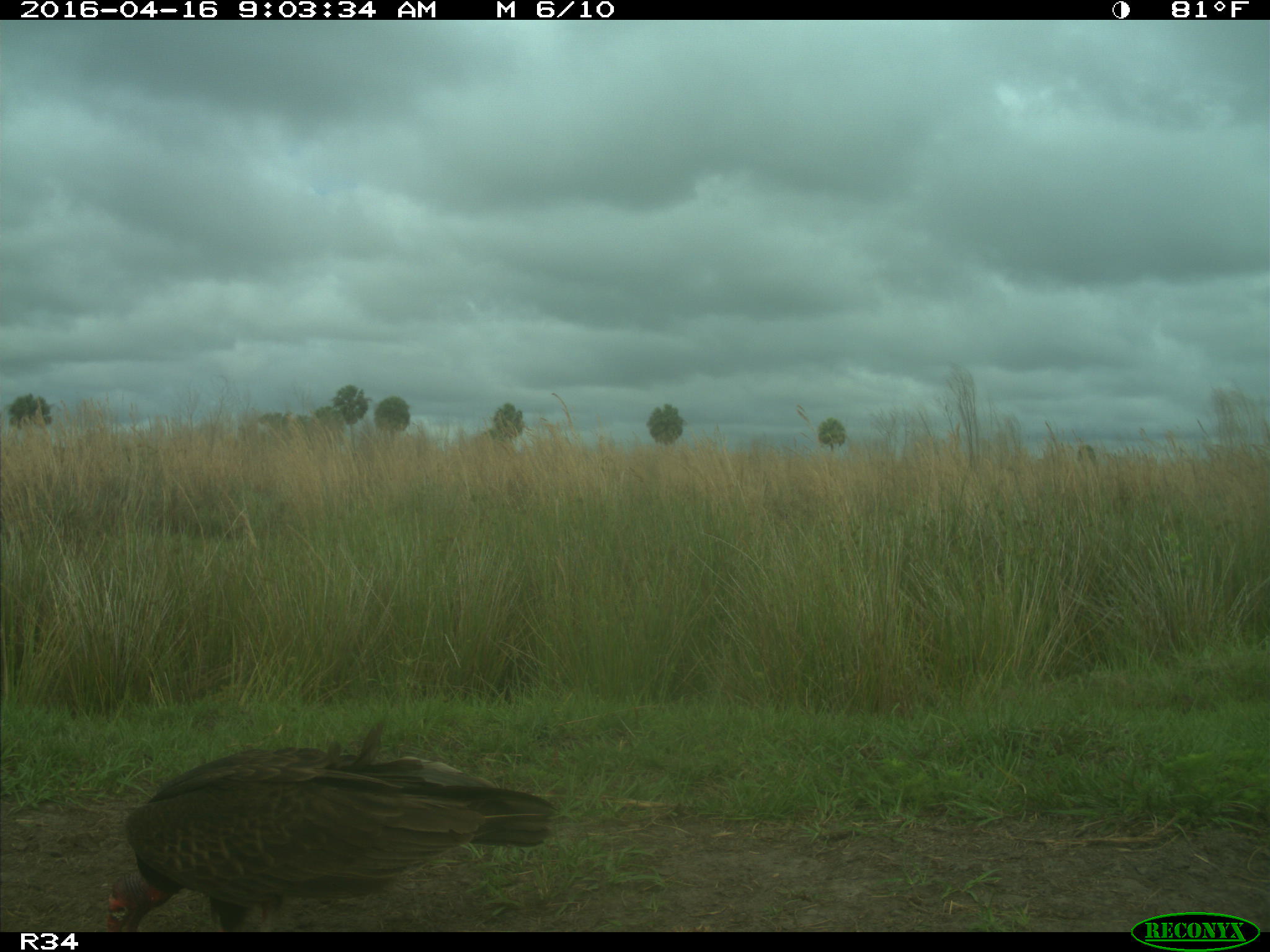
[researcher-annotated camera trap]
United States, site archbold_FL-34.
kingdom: Animalia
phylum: Chordata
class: Aves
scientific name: Aves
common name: birds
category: unidentified bird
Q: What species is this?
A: Unidentified bird (birds) (Aves).